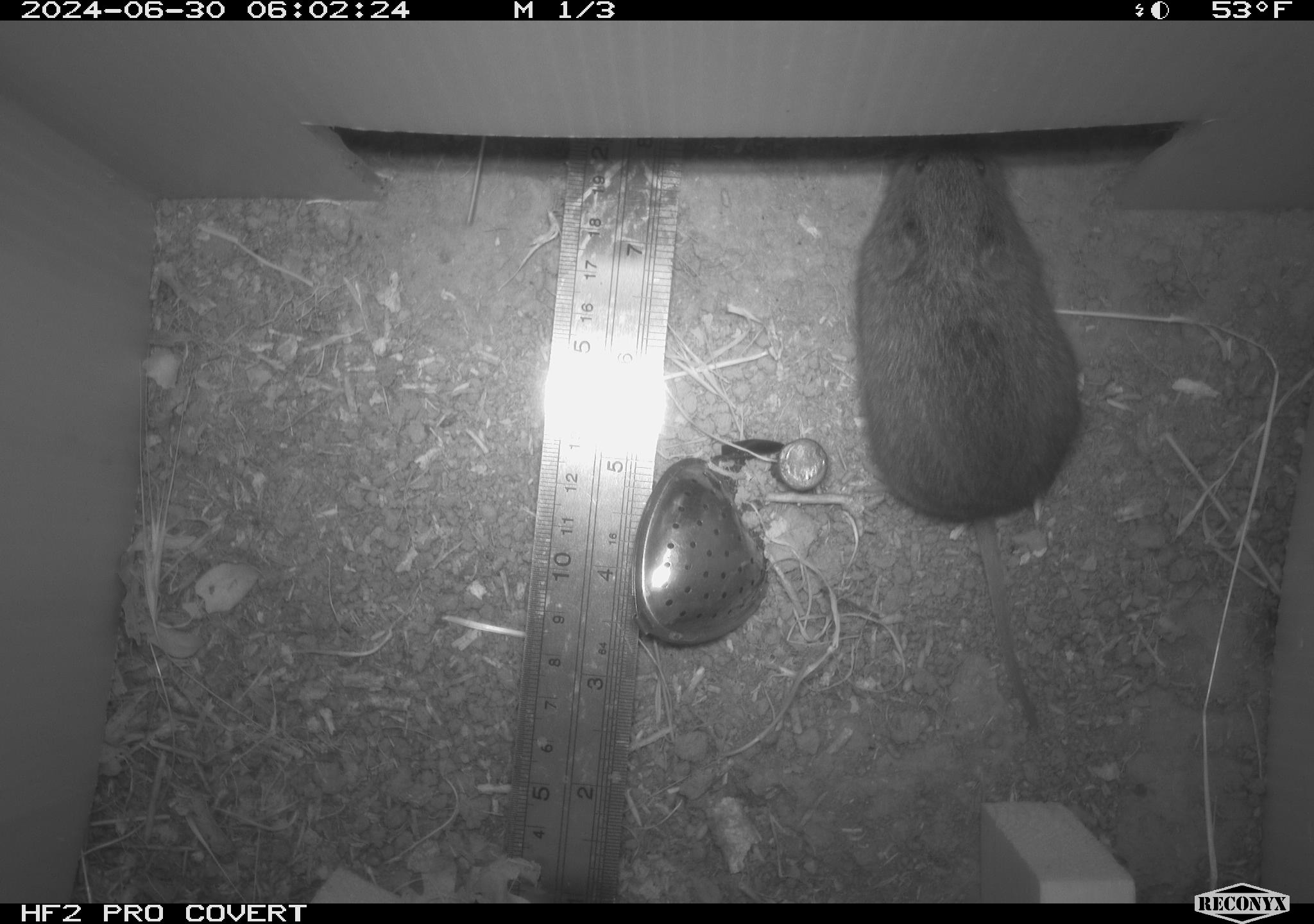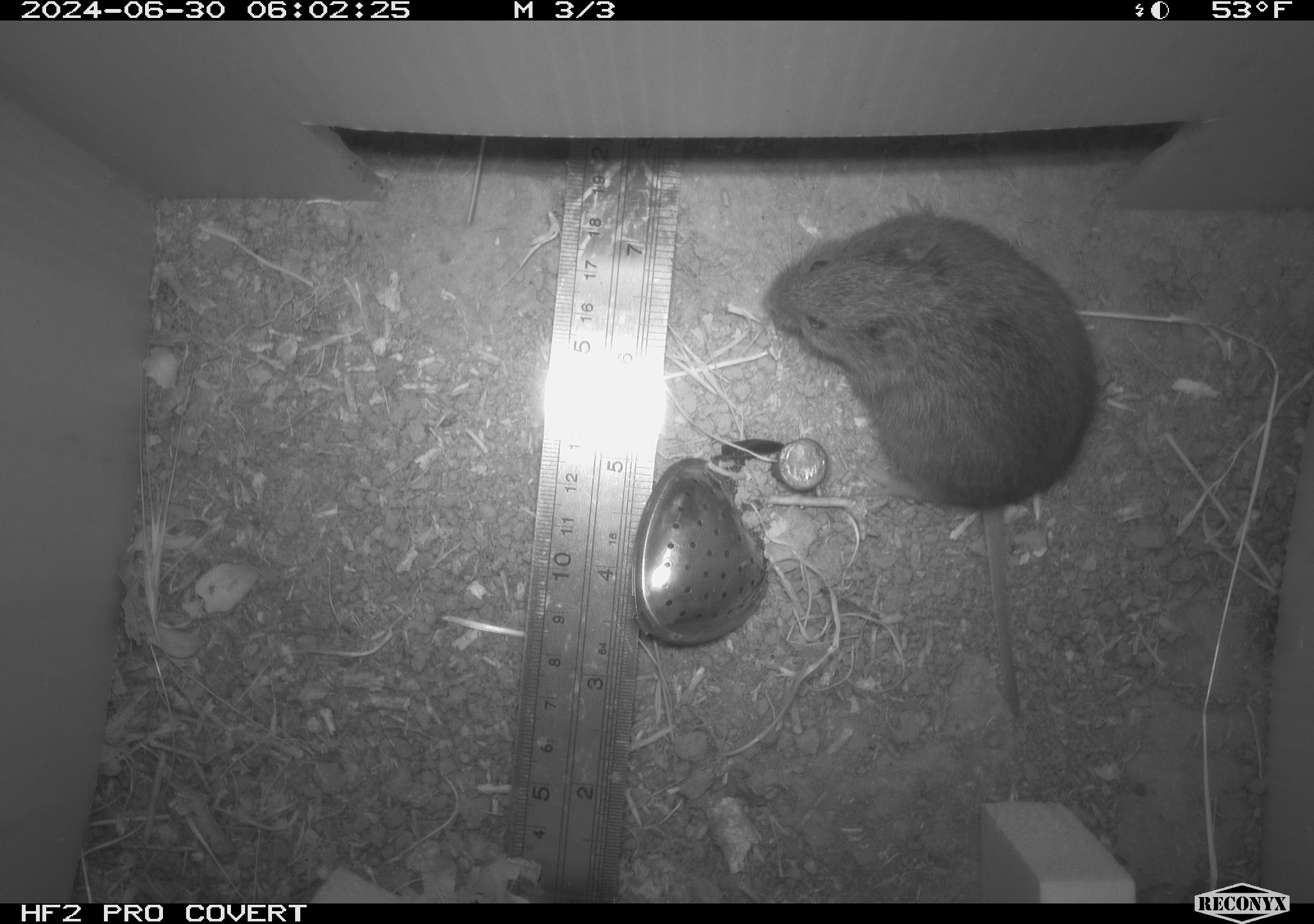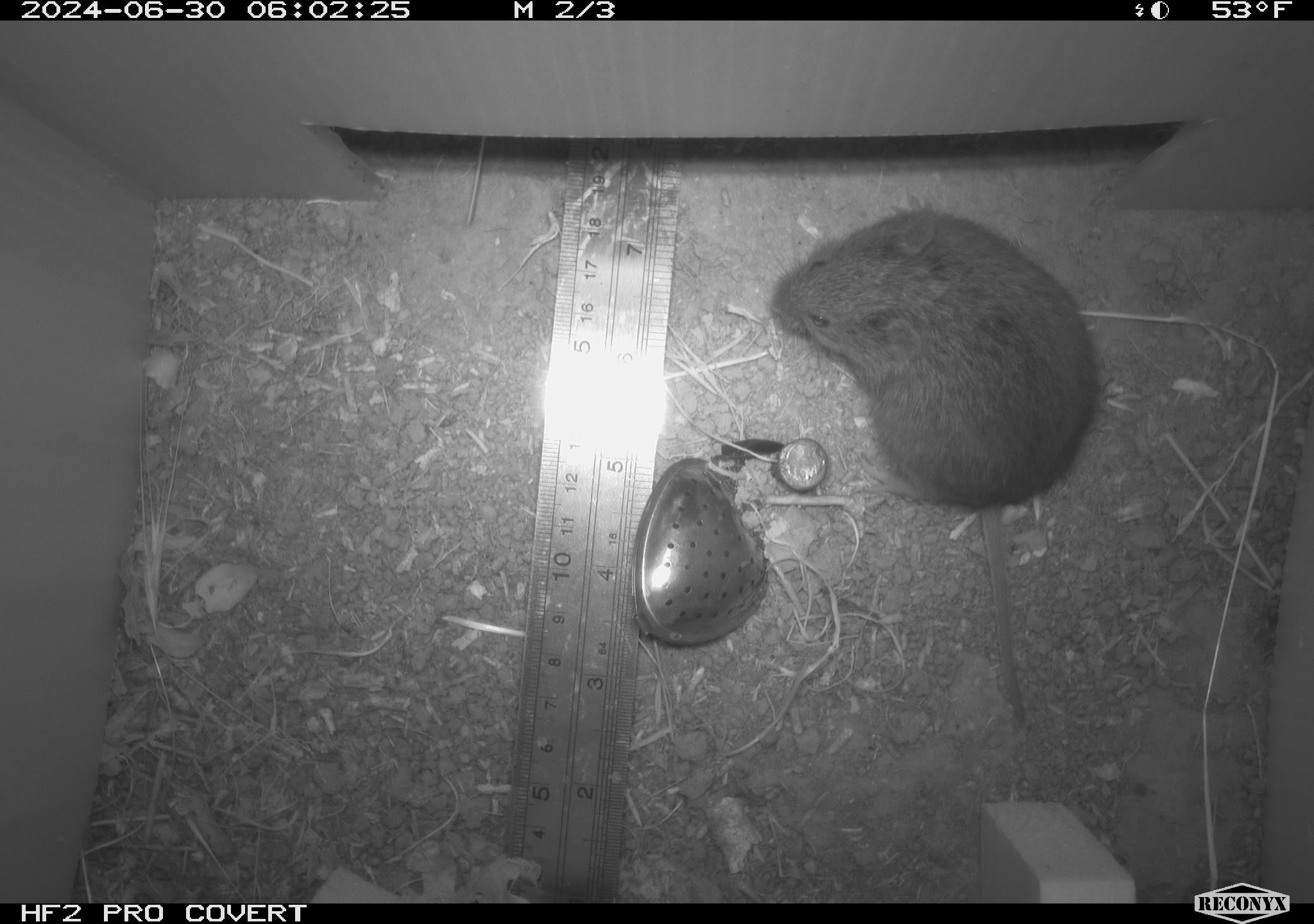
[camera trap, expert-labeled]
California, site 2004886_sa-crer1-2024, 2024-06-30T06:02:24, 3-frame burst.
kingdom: Animalia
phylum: Chordata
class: Mammalia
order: Rodentia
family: Cricetidae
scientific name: Arvicolinae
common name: voles, lemmings, and muskrats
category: arvicolinae subfamily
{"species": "arvicolinae subfamily (voles, lemmings, and muskrats) (Arvicolinae)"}